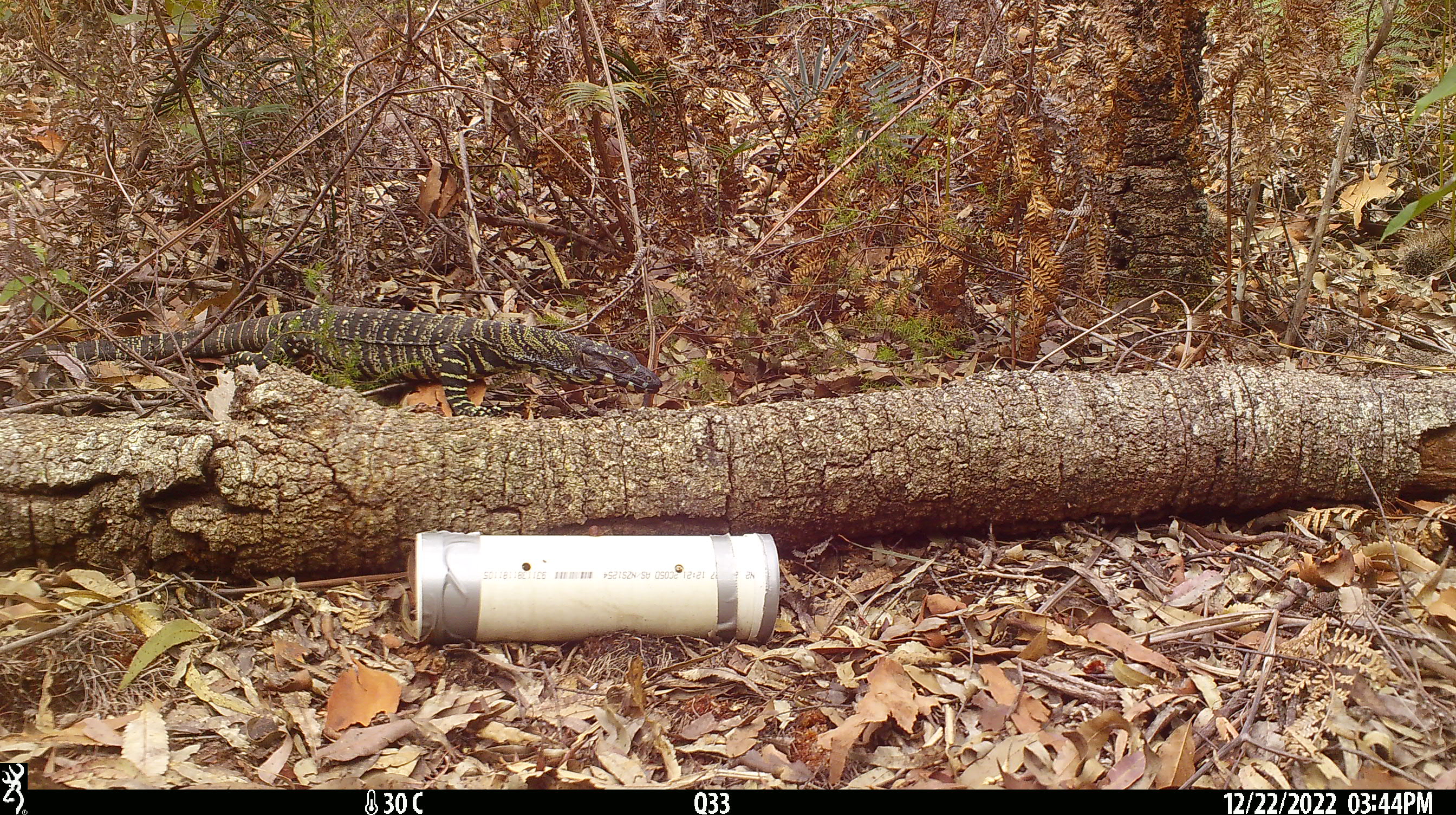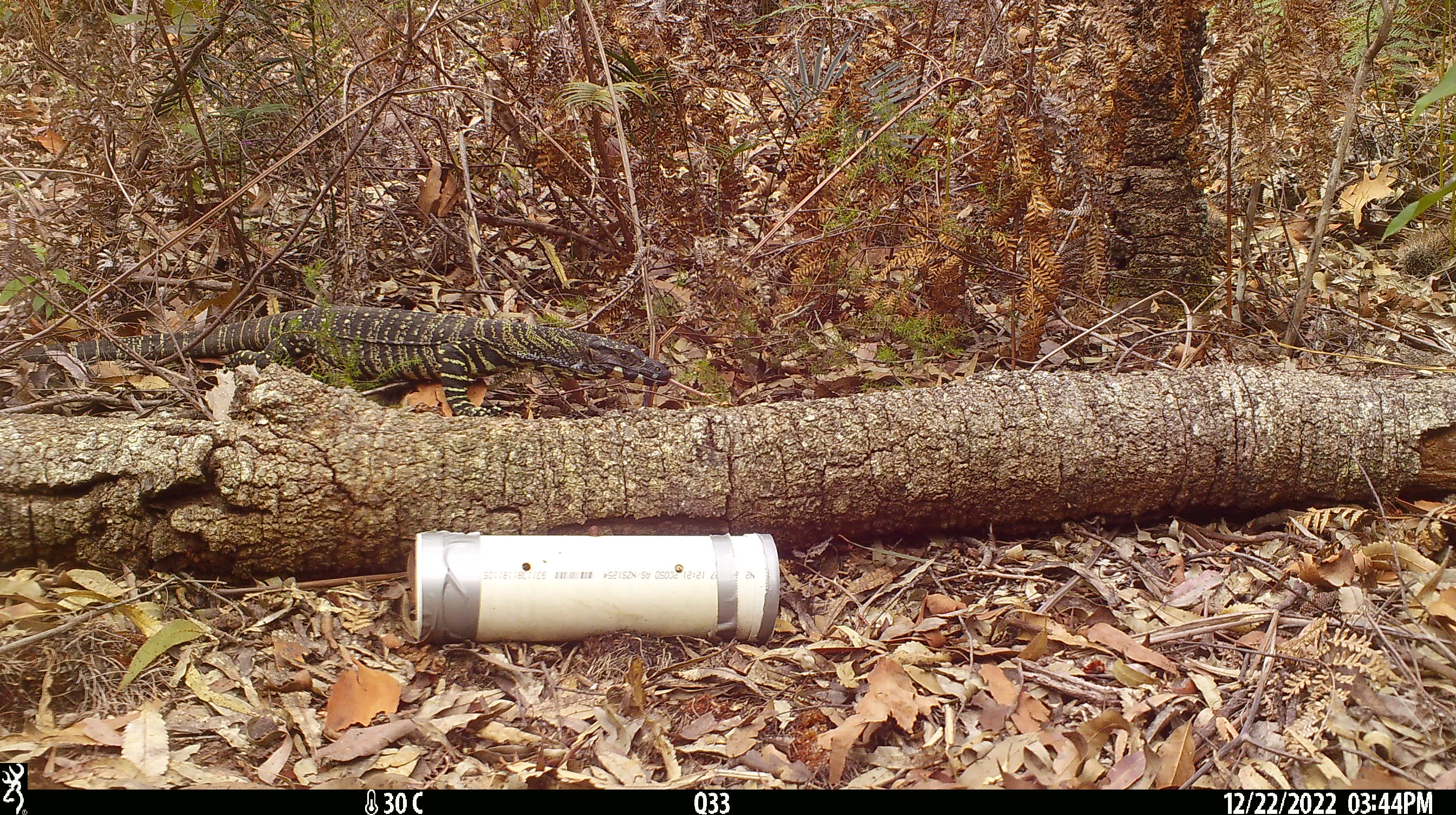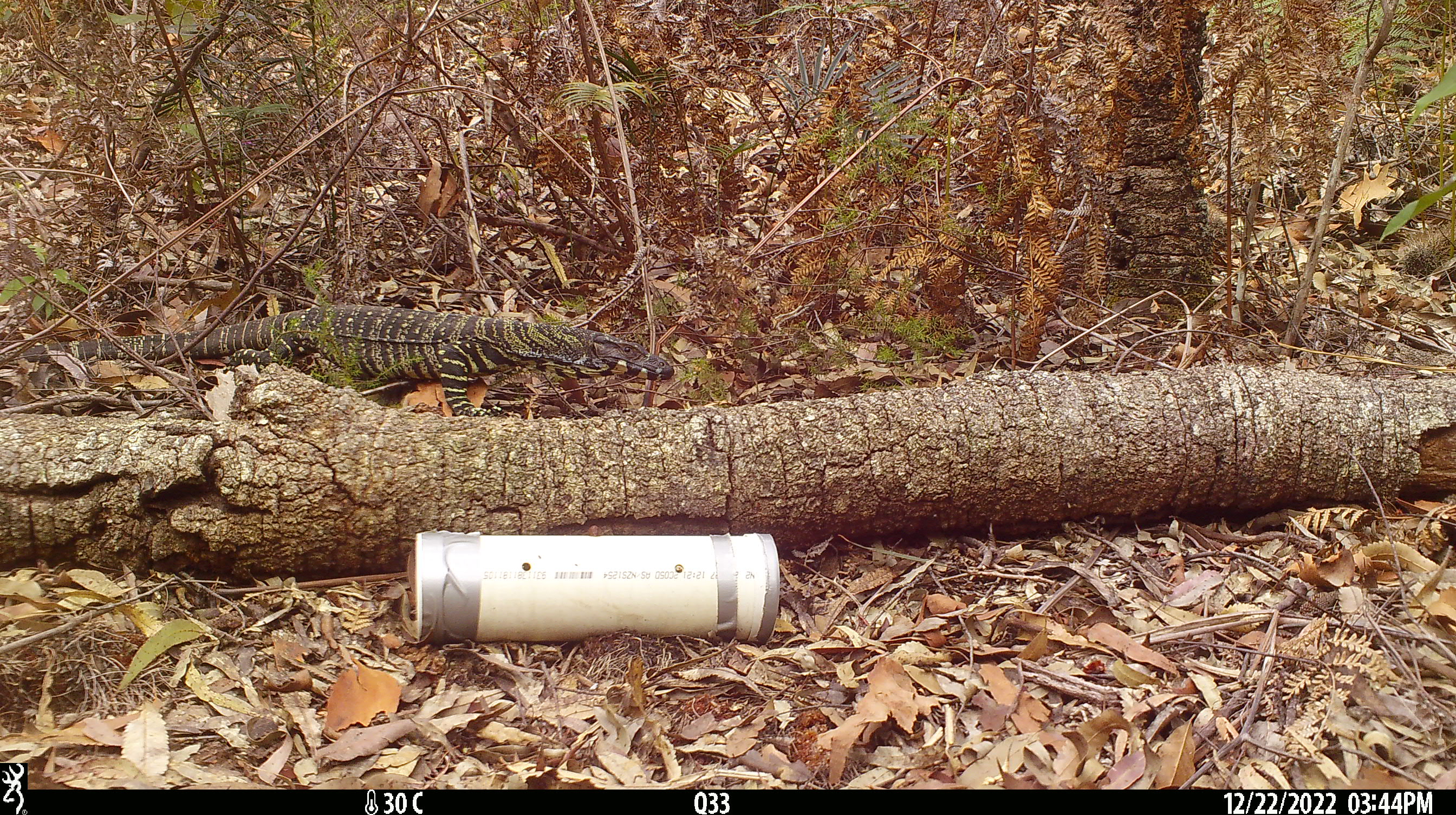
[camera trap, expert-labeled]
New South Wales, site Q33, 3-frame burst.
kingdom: Animalia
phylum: Chordata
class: Reptilia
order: Squamata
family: Varanidae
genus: Varanus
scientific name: Varanus varius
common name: lace monitor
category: goanna